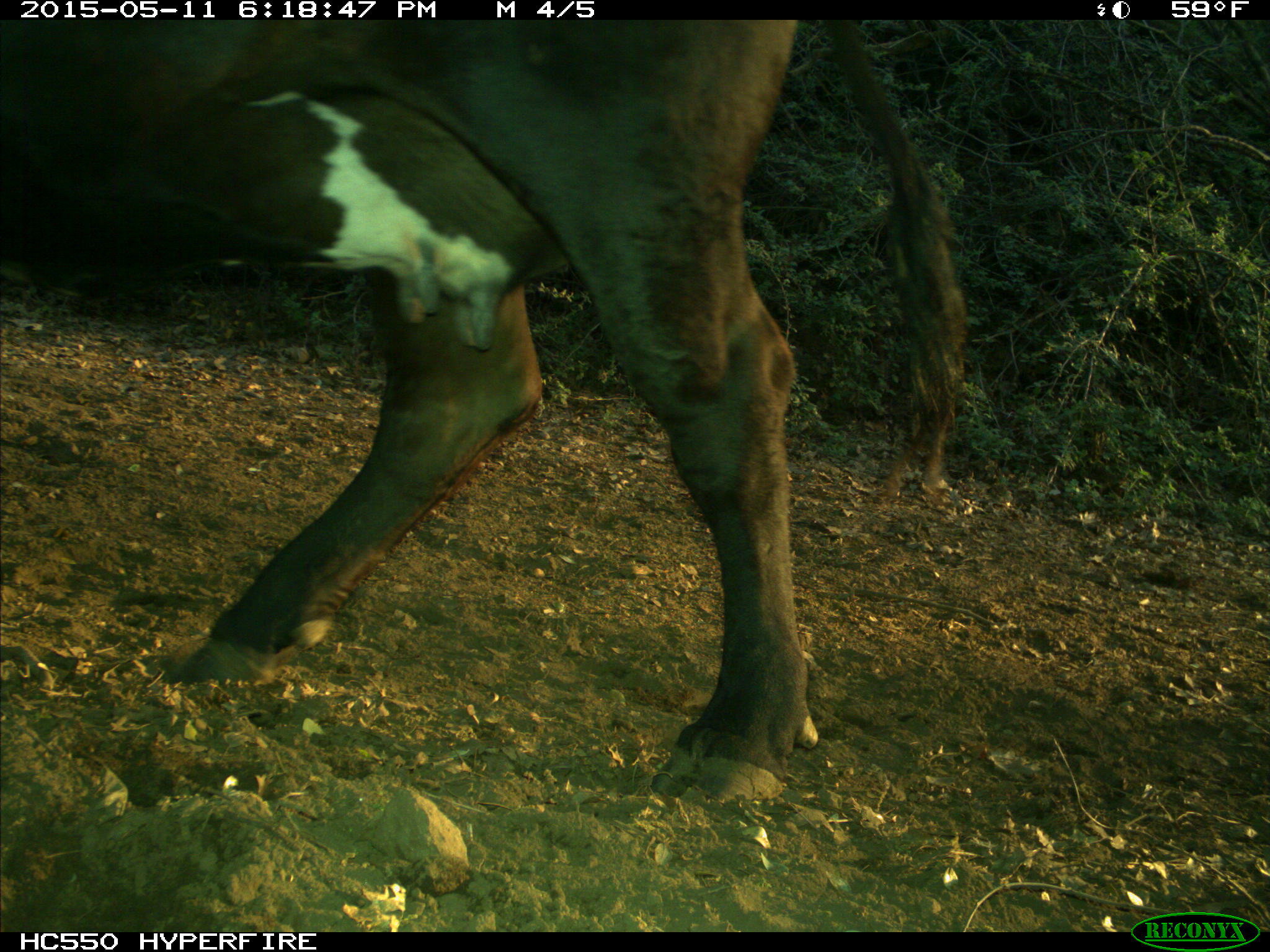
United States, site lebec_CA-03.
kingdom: Animalia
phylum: Chordata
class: Mammalia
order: Artiodactyla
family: Bovidae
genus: Bos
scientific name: Bos taurus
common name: domestic cow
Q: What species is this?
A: Bos taurus (domestic cow).